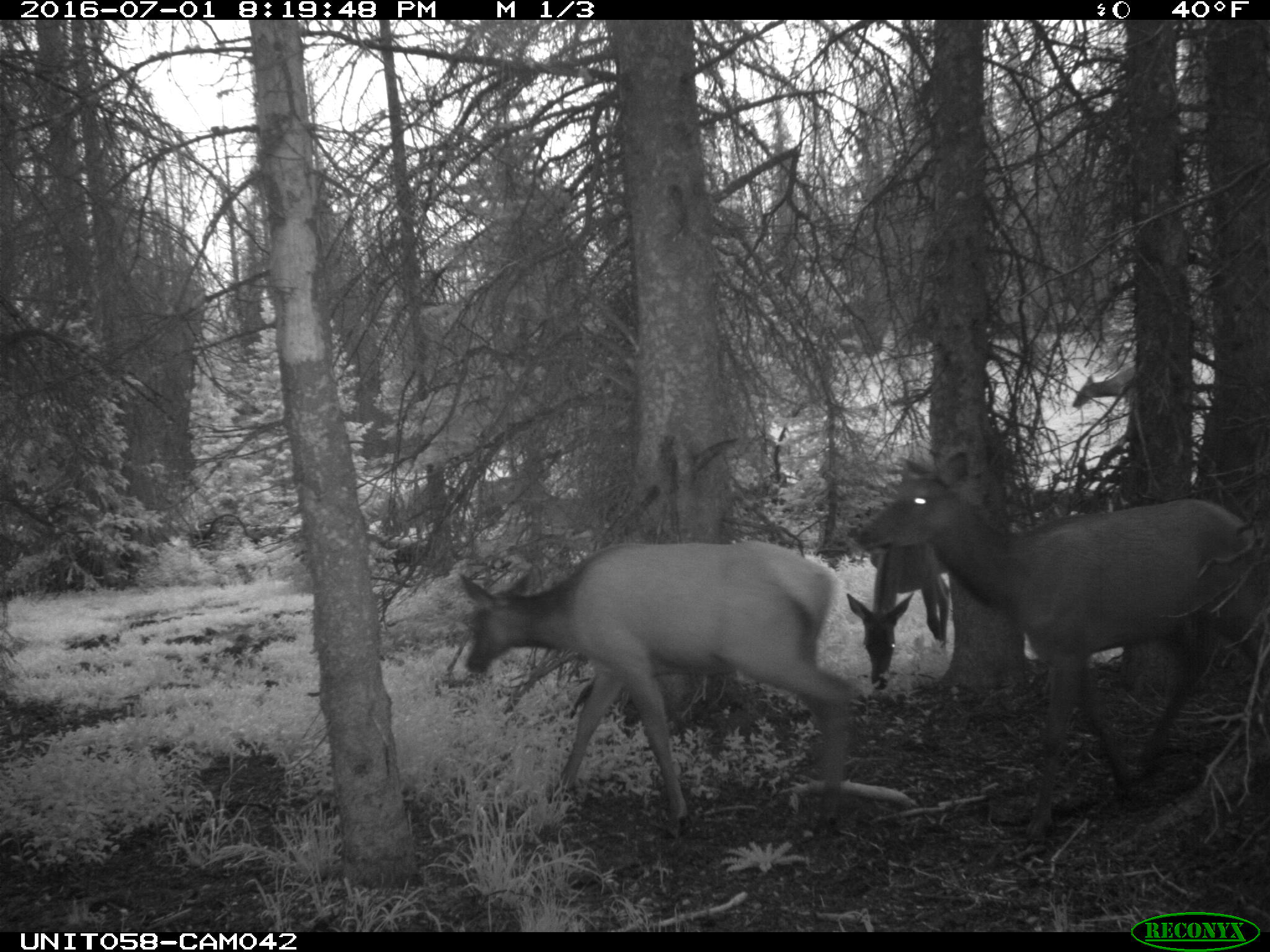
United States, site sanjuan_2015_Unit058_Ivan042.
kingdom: Animalia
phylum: Chordata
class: Mammalia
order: Artiodactyla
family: Cervidae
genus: Cervus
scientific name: Cervus elaphus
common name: red deer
Cervus elaphus (red deer).